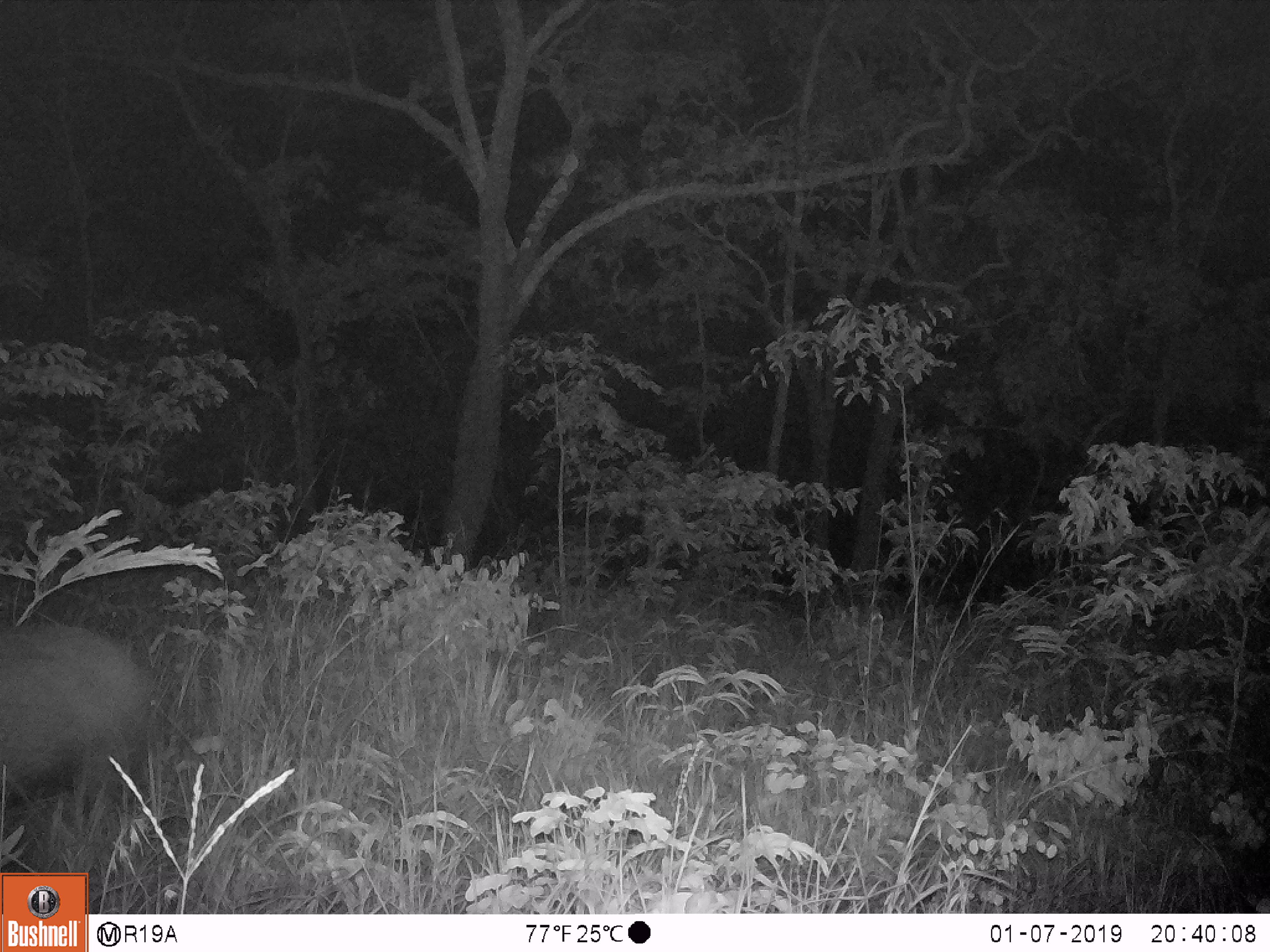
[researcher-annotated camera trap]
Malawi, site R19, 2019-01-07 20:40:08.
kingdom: Animalia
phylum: Chordata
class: Mammalia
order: Artiodactyla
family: Suidae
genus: Potamochoerus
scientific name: Potamochoerus larvatus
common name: bushpig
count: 1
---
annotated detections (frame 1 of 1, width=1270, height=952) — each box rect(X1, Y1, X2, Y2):
bushpig: rect(0, 590, 194, 812)